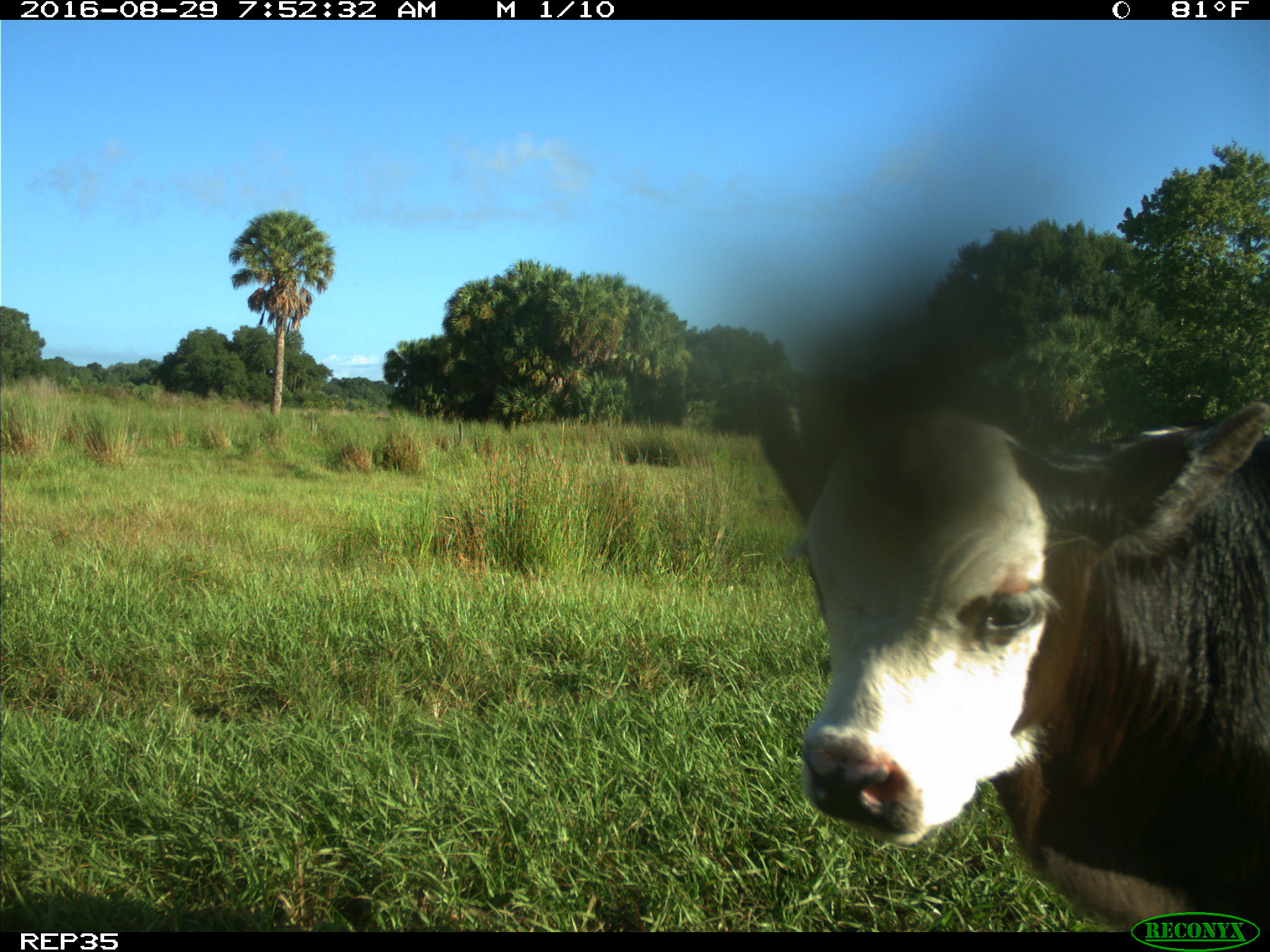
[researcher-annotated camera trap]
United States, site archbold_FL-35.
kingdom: Animalia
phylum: Chordata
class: Mammalia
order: Artiodactyla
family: Bovidae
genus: Bos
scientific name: Bos taurus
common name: domestic cow